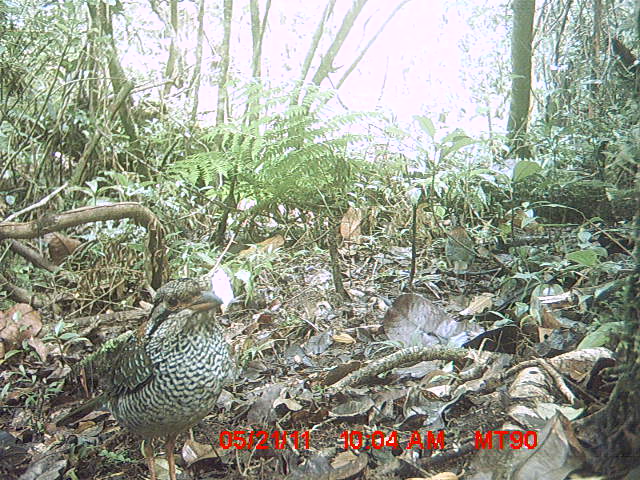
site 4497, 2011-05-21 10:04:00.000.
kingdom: Animalia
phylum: Chordata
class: Aves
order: Coraciiformes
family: Brachypteraciidae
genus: Brachypteracias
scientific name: Brachypteracias squamiger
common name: scaly ground roller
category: geobiastes squamiger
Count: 2.